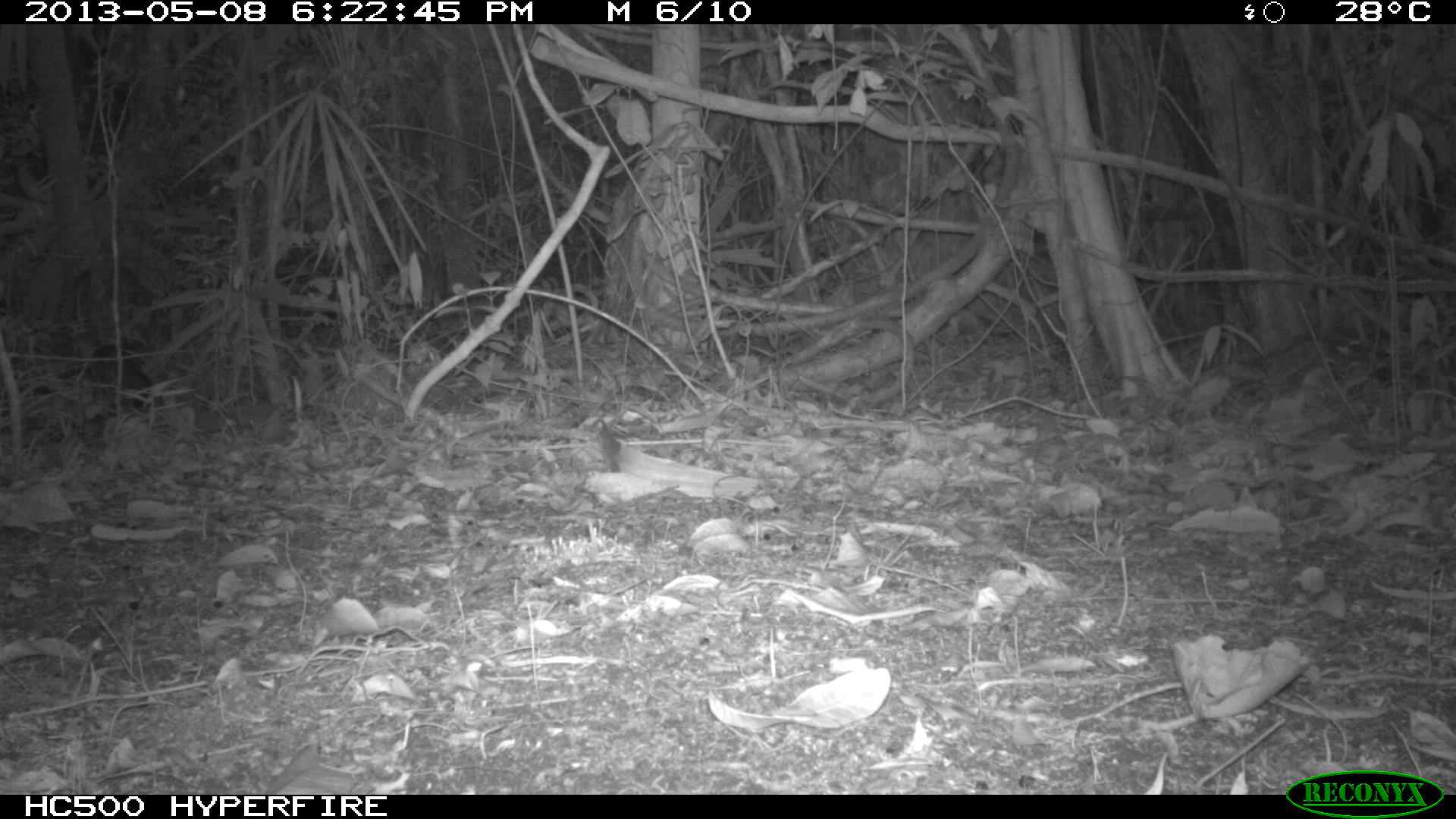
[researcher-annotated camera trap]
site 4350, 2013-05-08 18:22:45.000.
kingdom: Animalia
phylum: Chordata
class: Mammalia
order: Carnivora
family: Canidae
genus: Urocyon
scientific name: Urocyon cinereoargenteus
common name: gray fox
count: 1